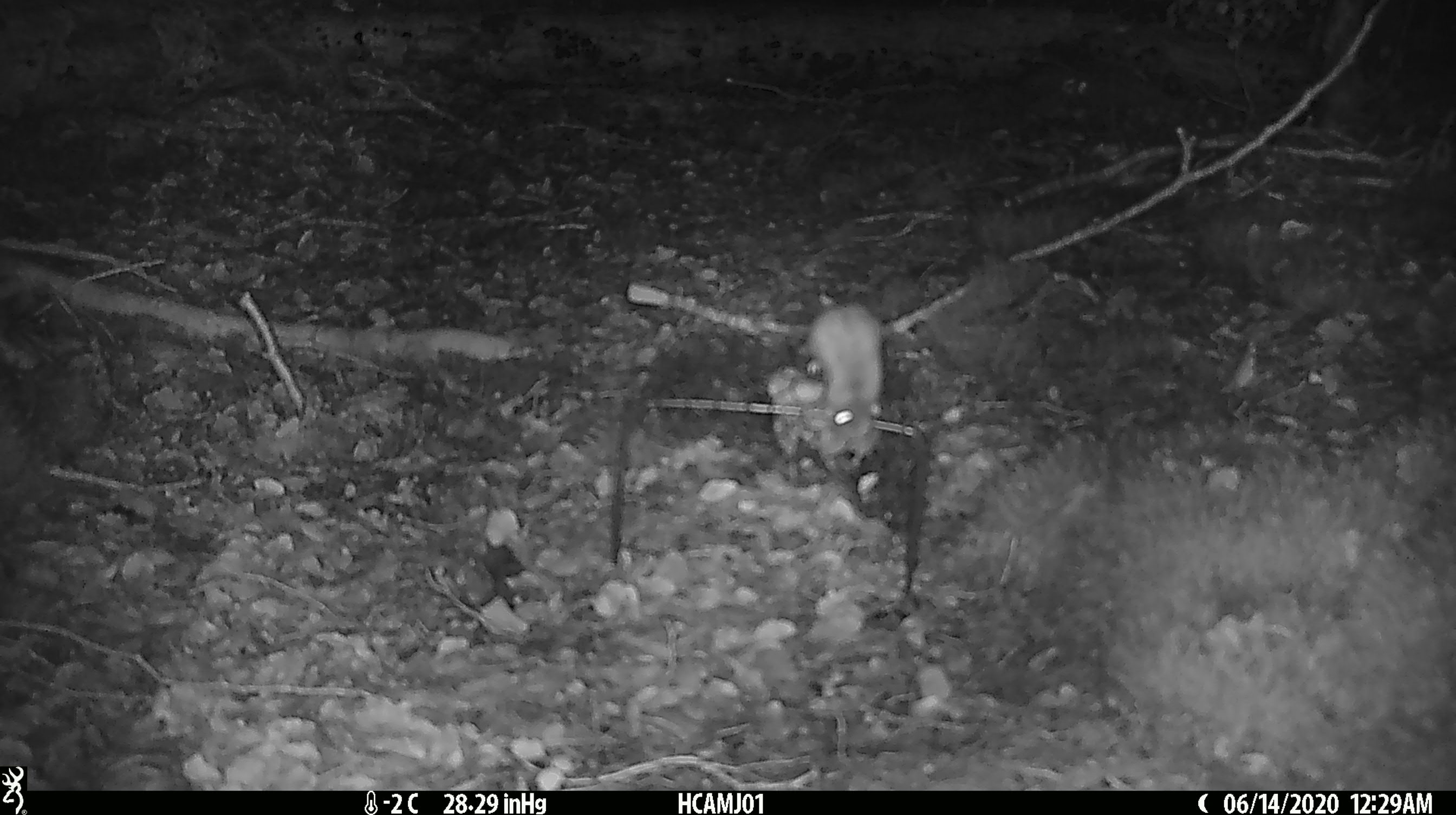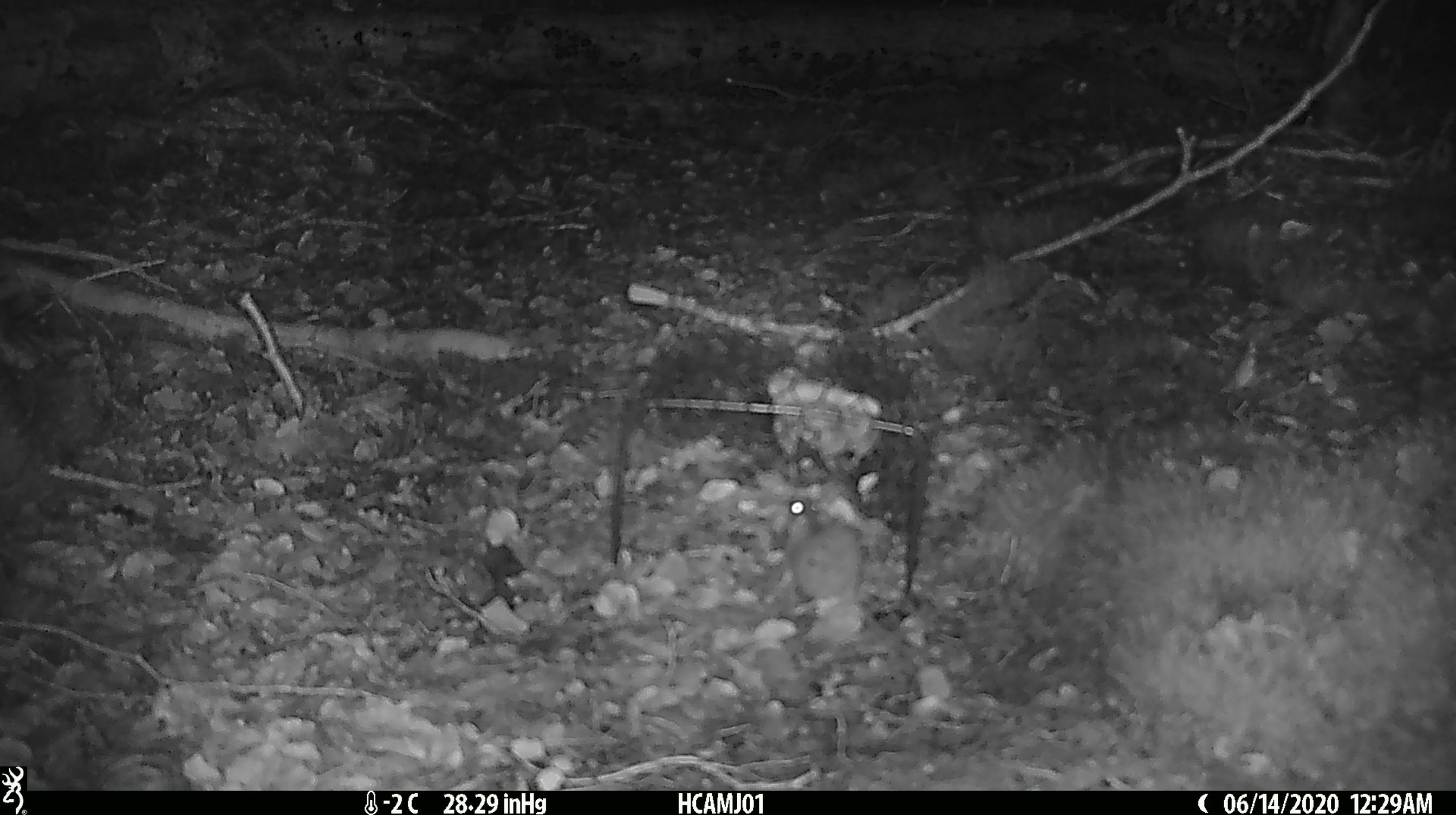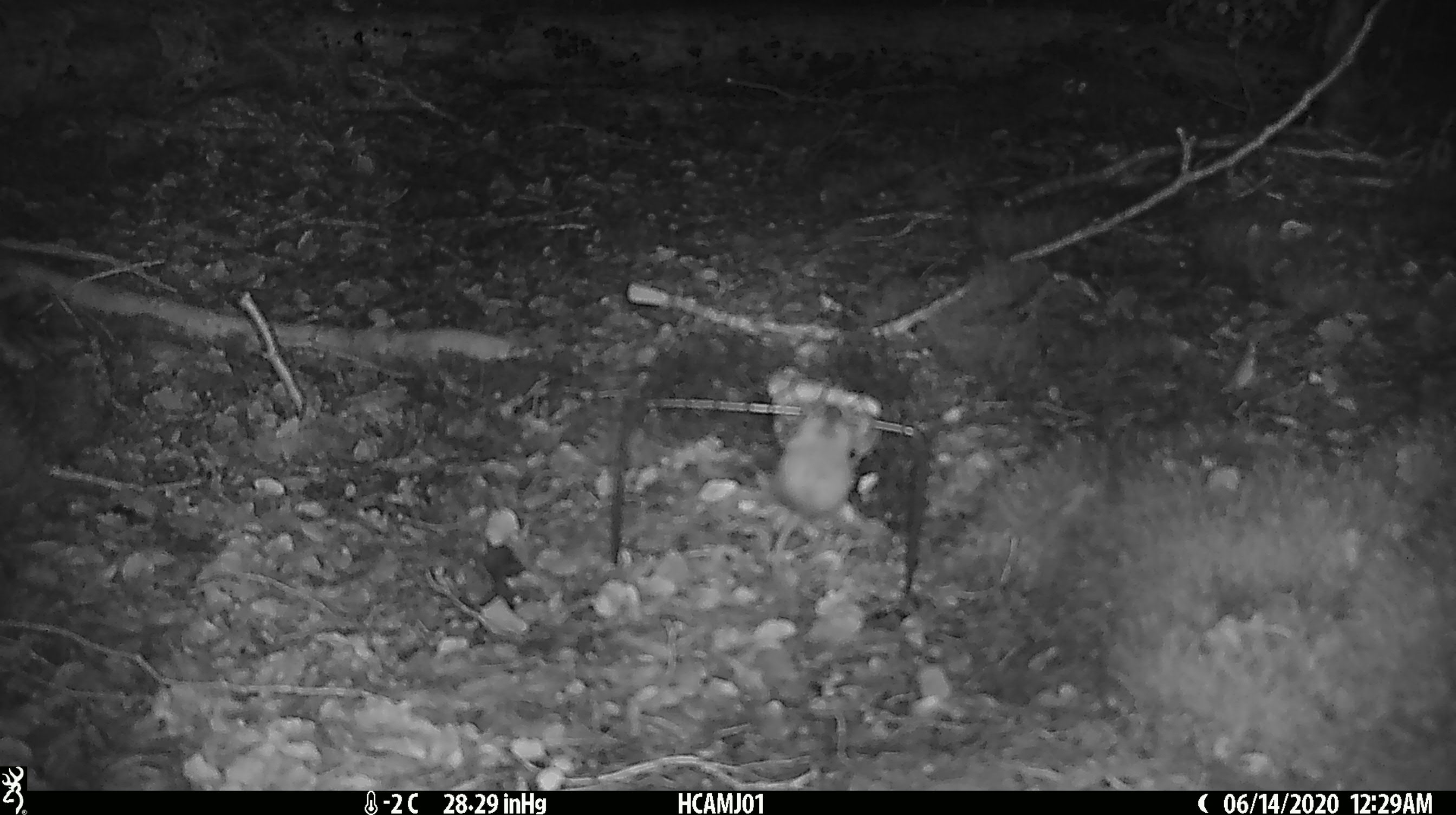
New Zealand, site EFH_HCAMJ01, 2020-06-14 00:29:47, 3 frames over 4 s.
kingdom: Animalia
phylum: Chordata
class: Mammalia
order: Rodentia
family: Muridae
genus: Mus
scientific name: Mus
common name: mouse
Mouse (Mus).